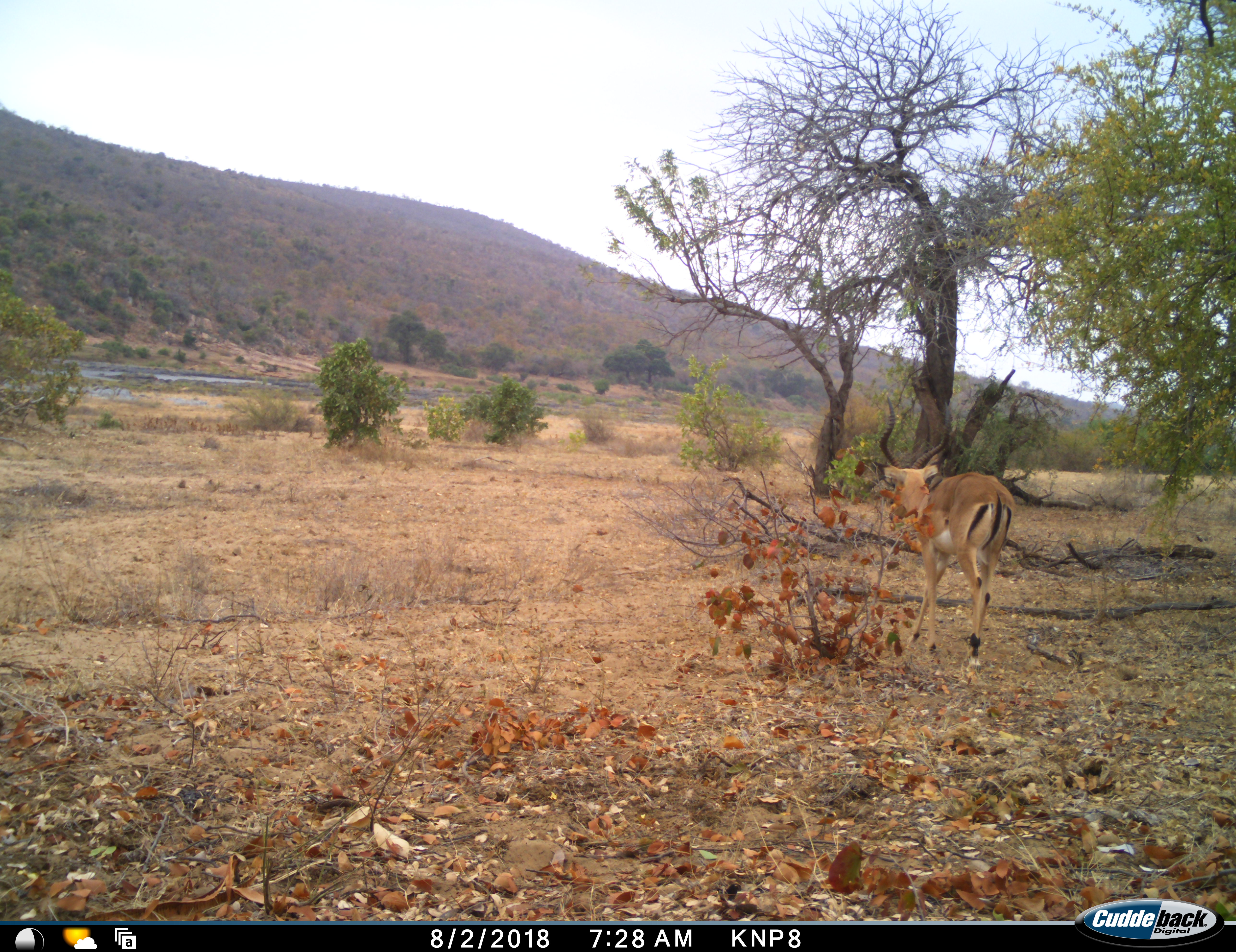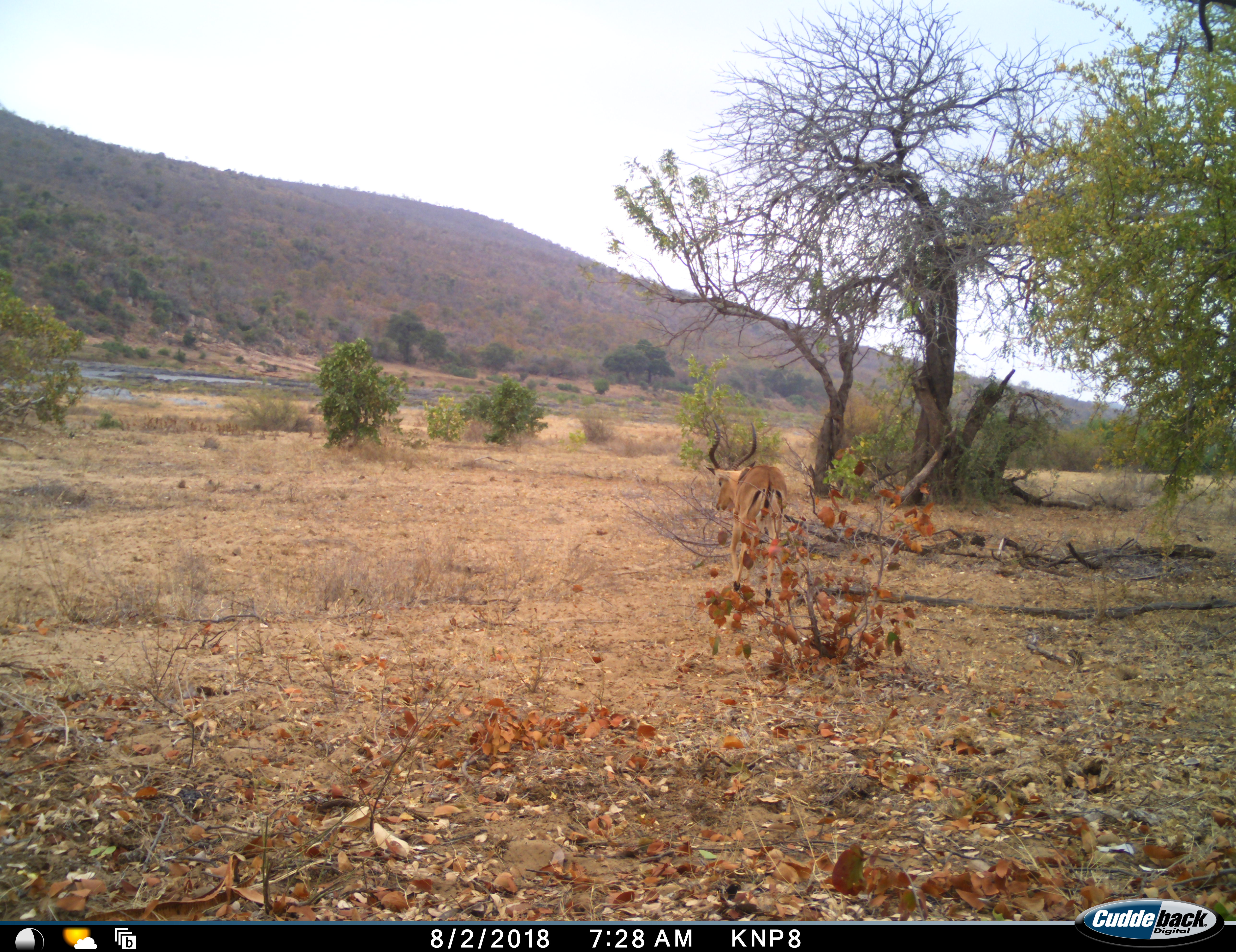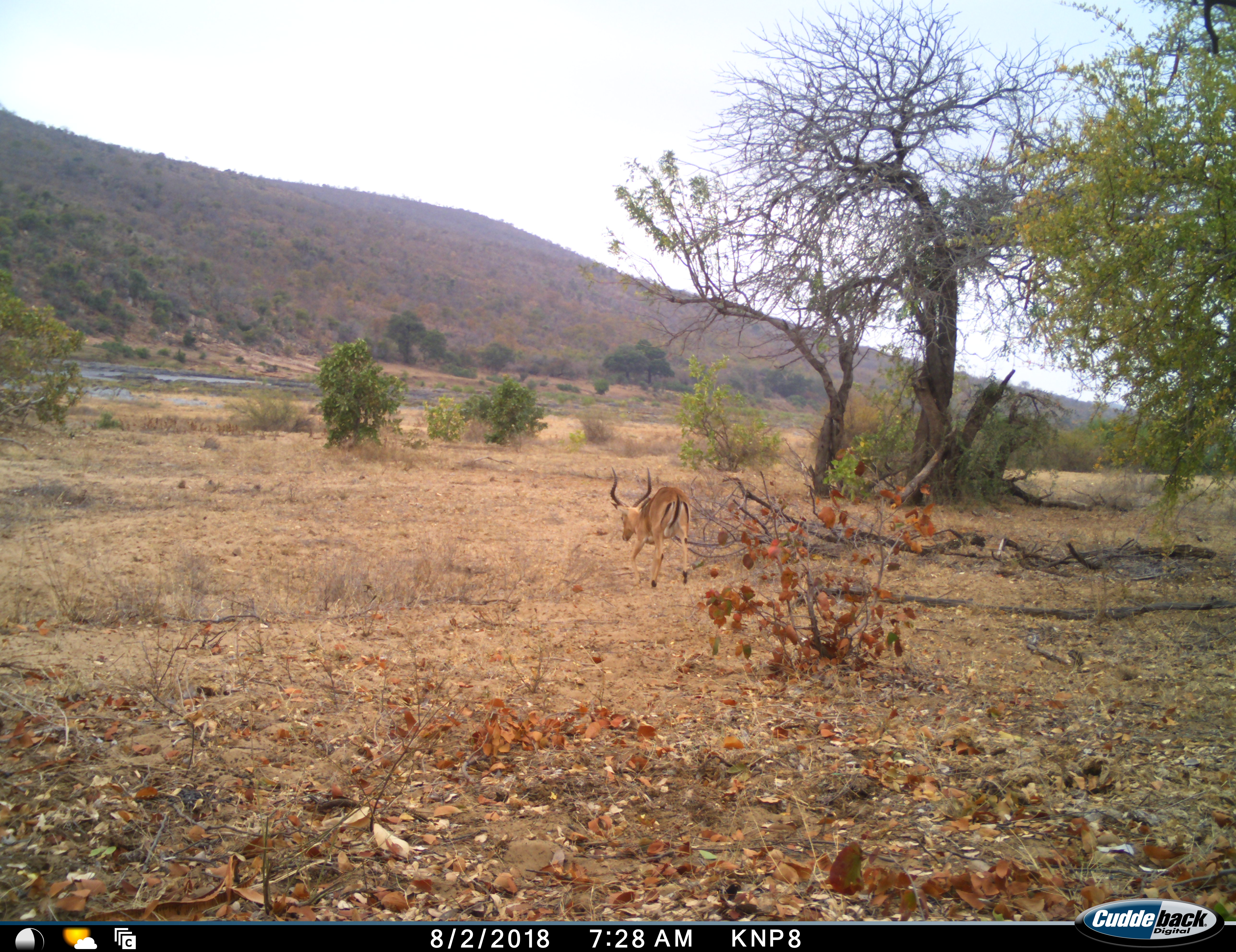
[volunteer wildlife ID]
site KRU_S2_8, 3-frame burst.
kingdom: Animalia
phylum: Chordata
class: Mammalia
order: Artiodactyla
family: Bovidae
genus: Aepyceros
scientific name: Aepyceros melampus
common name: impala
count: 1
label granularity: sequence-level